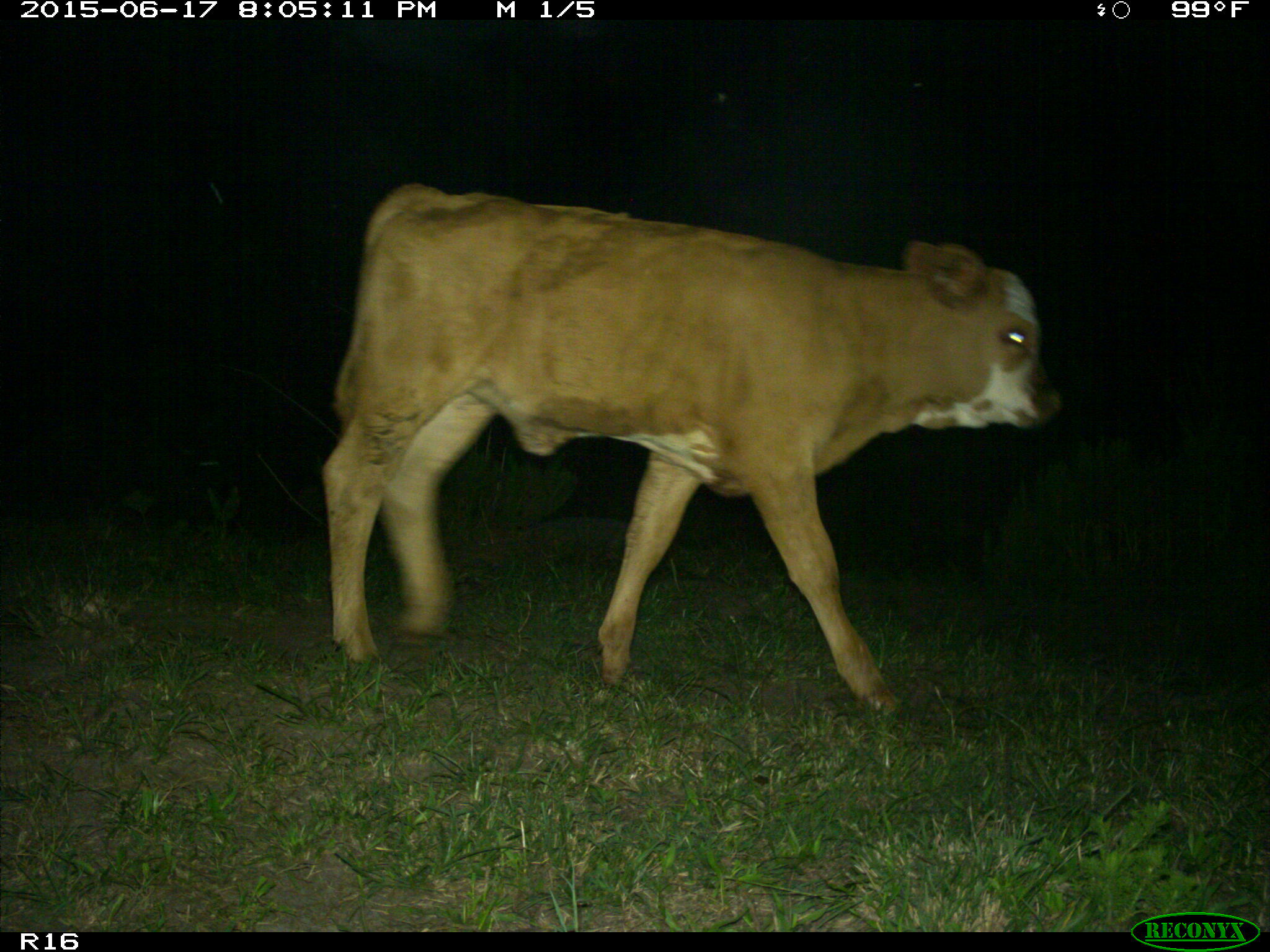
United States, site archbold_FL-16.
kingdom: Animalia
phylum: Chordata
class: Mammalia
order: Artiodactyla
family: Bovidae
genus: Bos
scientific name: Bos taurus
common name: domestic cow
Bos taurus (domestic cow).